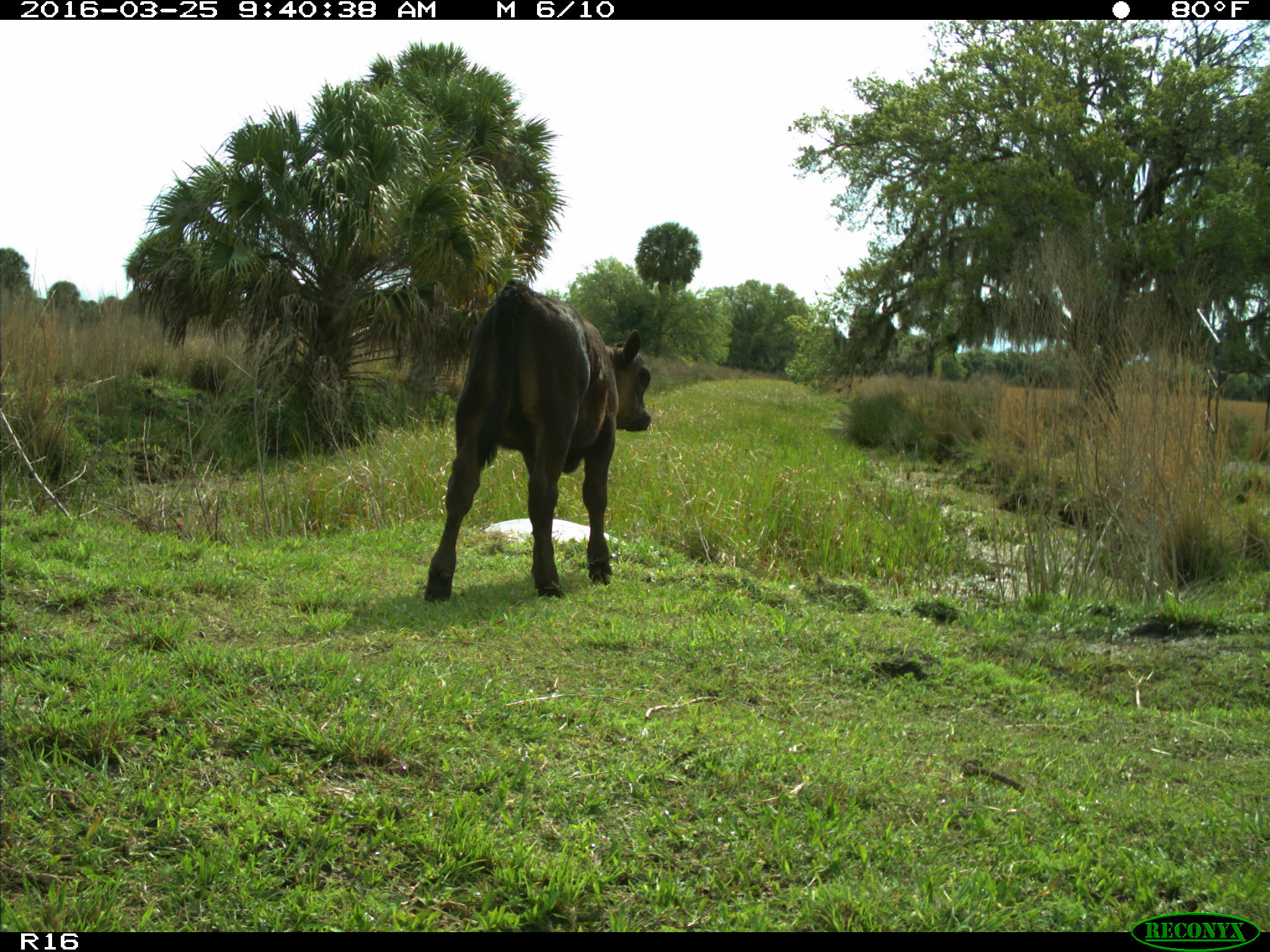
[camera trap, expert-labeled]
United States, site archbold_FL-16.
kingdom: Animalia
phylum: Chordata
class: Mammalia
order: Artiodactyla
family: Bovidae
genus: Bos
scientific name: Bos taurus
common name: domestic cow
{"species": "Bos taurus (domestic cow)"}